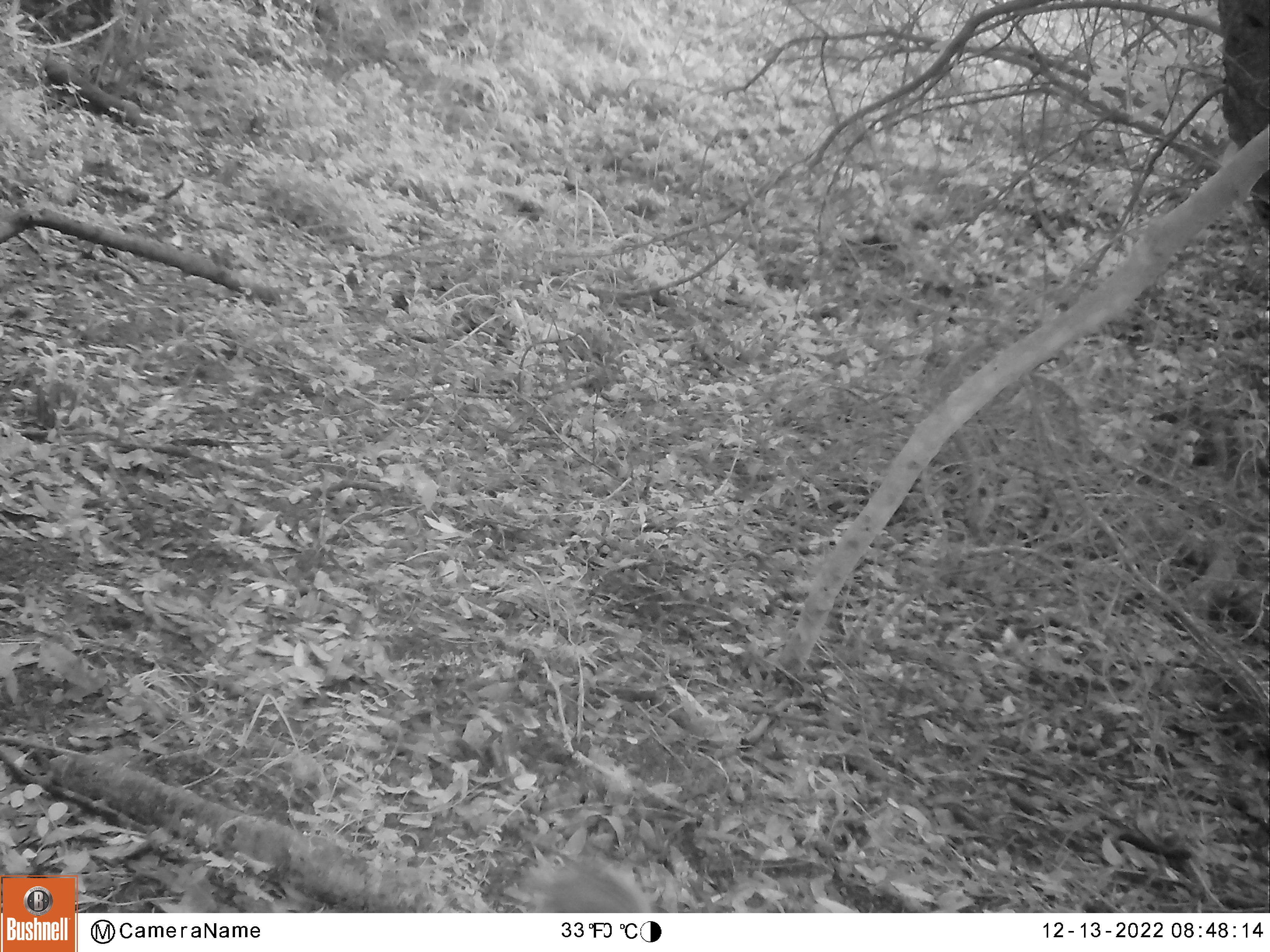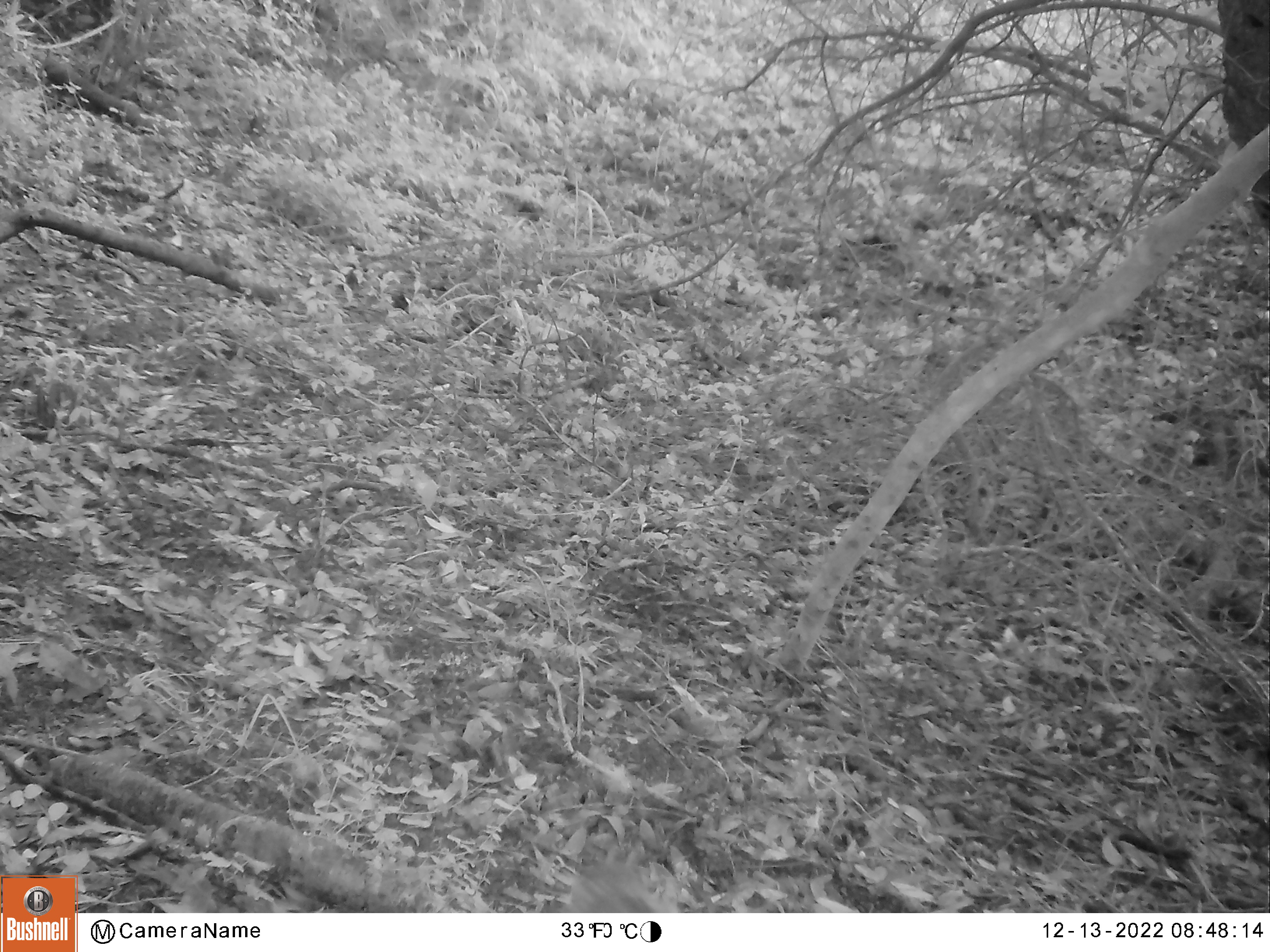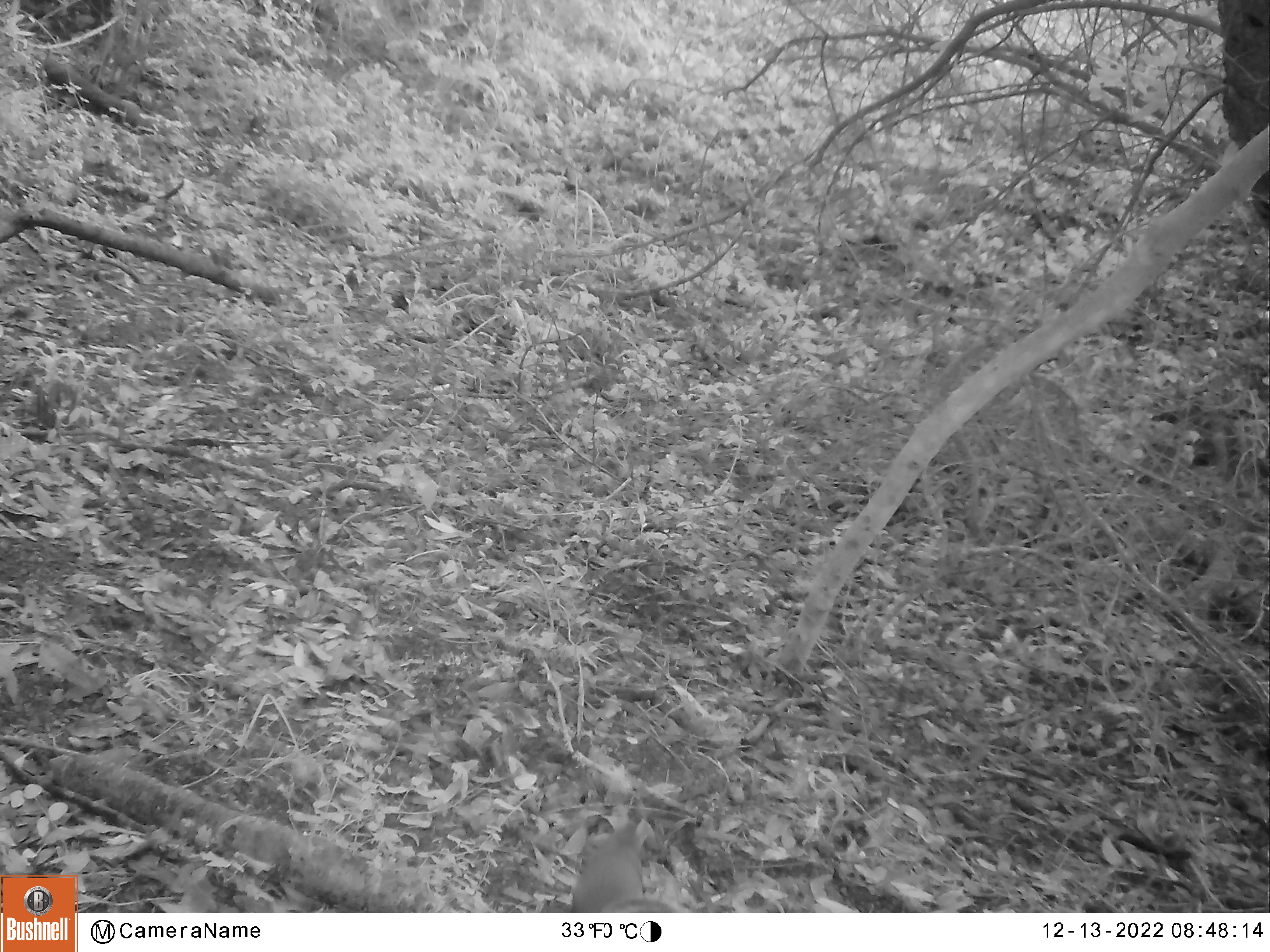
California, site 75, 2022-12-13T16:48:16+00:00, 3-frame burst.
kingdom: Animalia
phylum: Chordata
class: Mammalia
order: Rodentia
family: Sciuridae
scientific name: Sciuridae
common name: squirrel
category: unknown squirrel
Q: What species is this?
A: Unknown squirrel (squirrel) (Sciuridae).